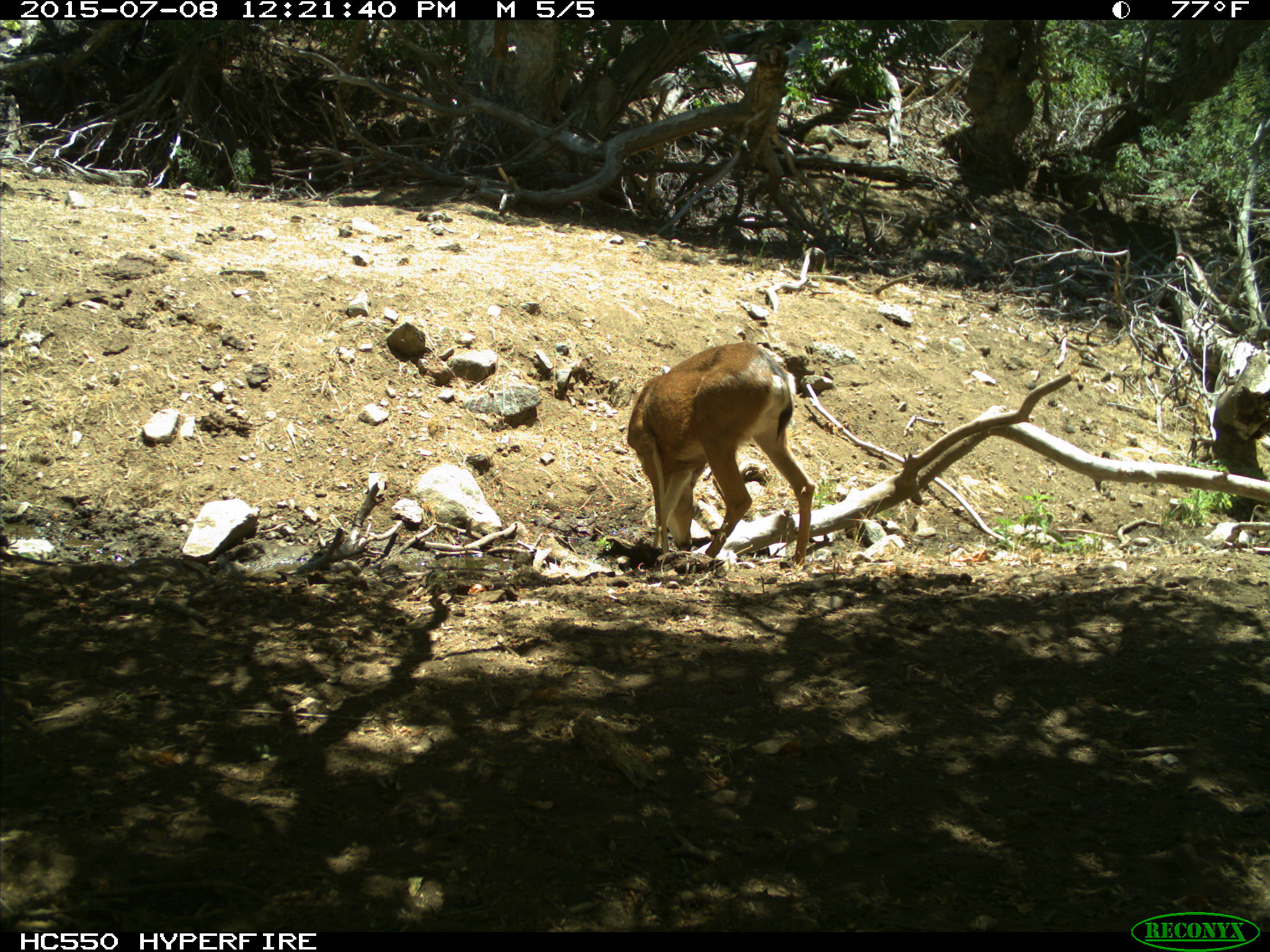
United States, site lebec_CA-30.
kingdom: Animalia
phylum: Chordata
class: Mammalia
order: Artiodactyla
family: Cervidae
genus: Odocoileus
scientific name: Odocoileus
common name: deer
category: unidentified deer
Unidentified deer (deer) (Odocoileus).